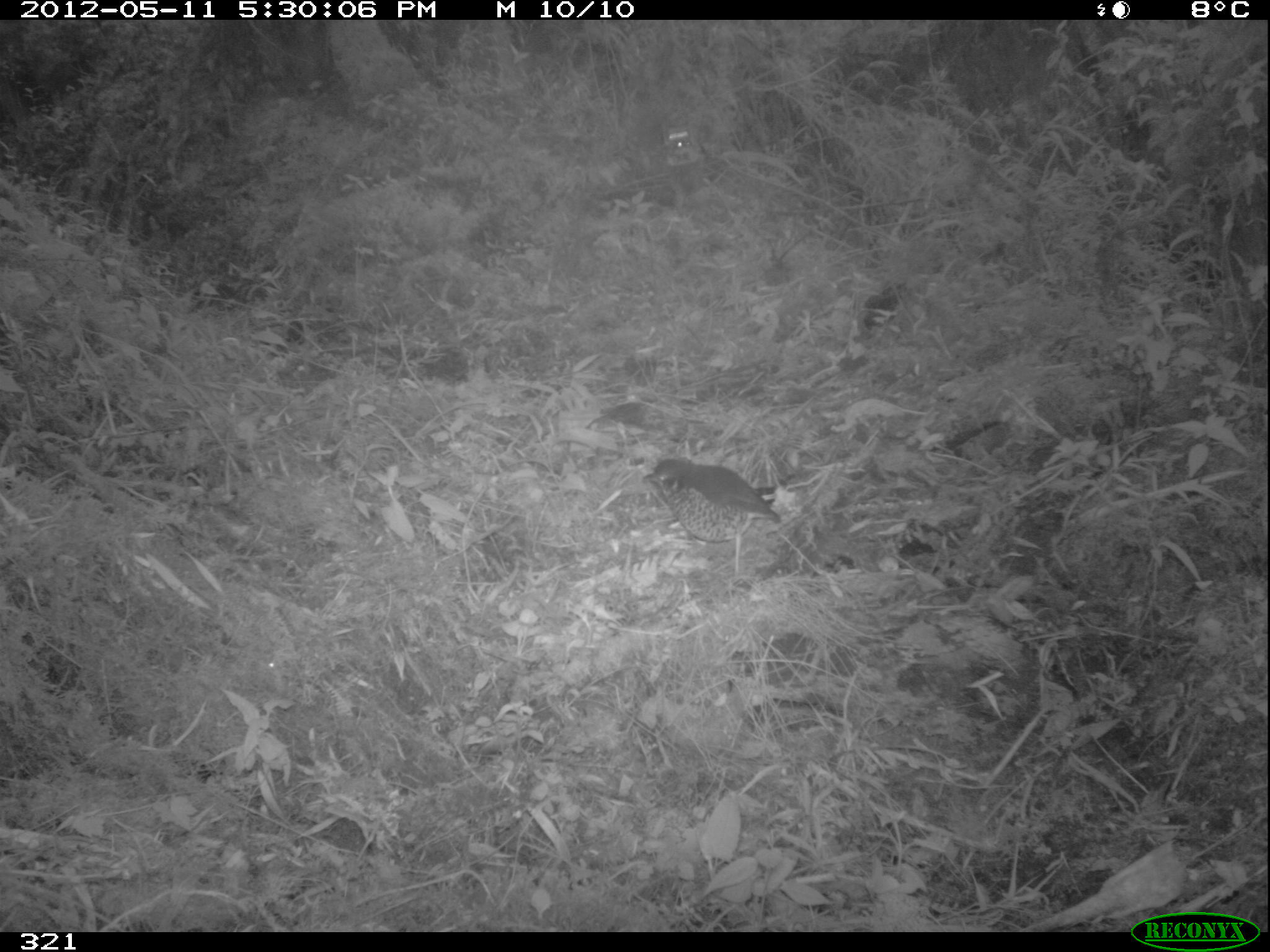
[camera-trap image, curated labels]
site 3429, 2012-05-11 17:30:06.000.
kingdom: Animalia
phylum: Chordata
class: Aves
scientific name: Aves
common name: bird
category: unknown bird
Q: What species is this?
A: Unknown bird (bird) (Aves).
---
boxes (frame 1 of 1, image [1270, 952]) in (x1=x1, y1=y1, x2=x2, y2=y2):
unknown bird: (x1=640, y1=457, x2=781, y2=577)